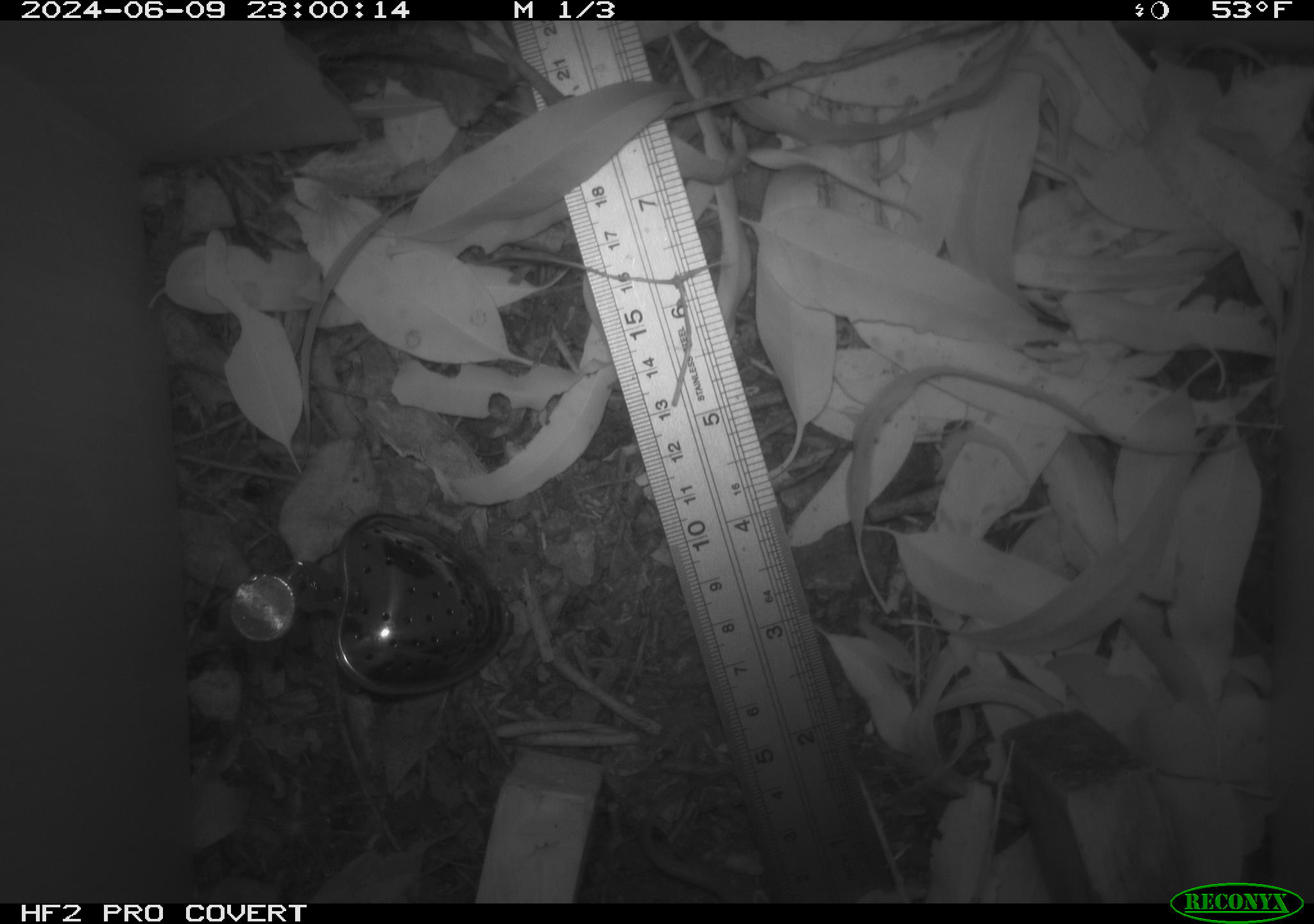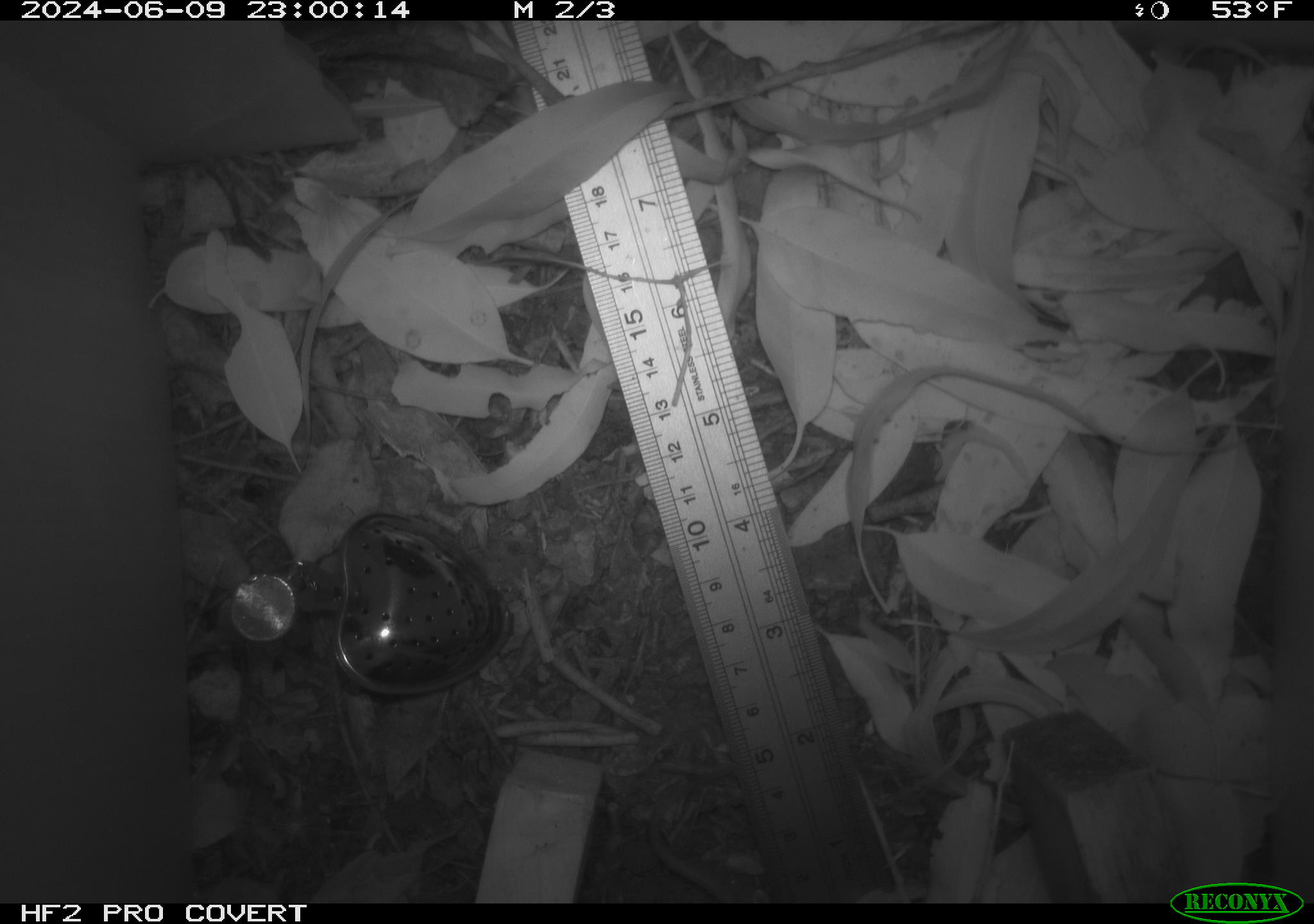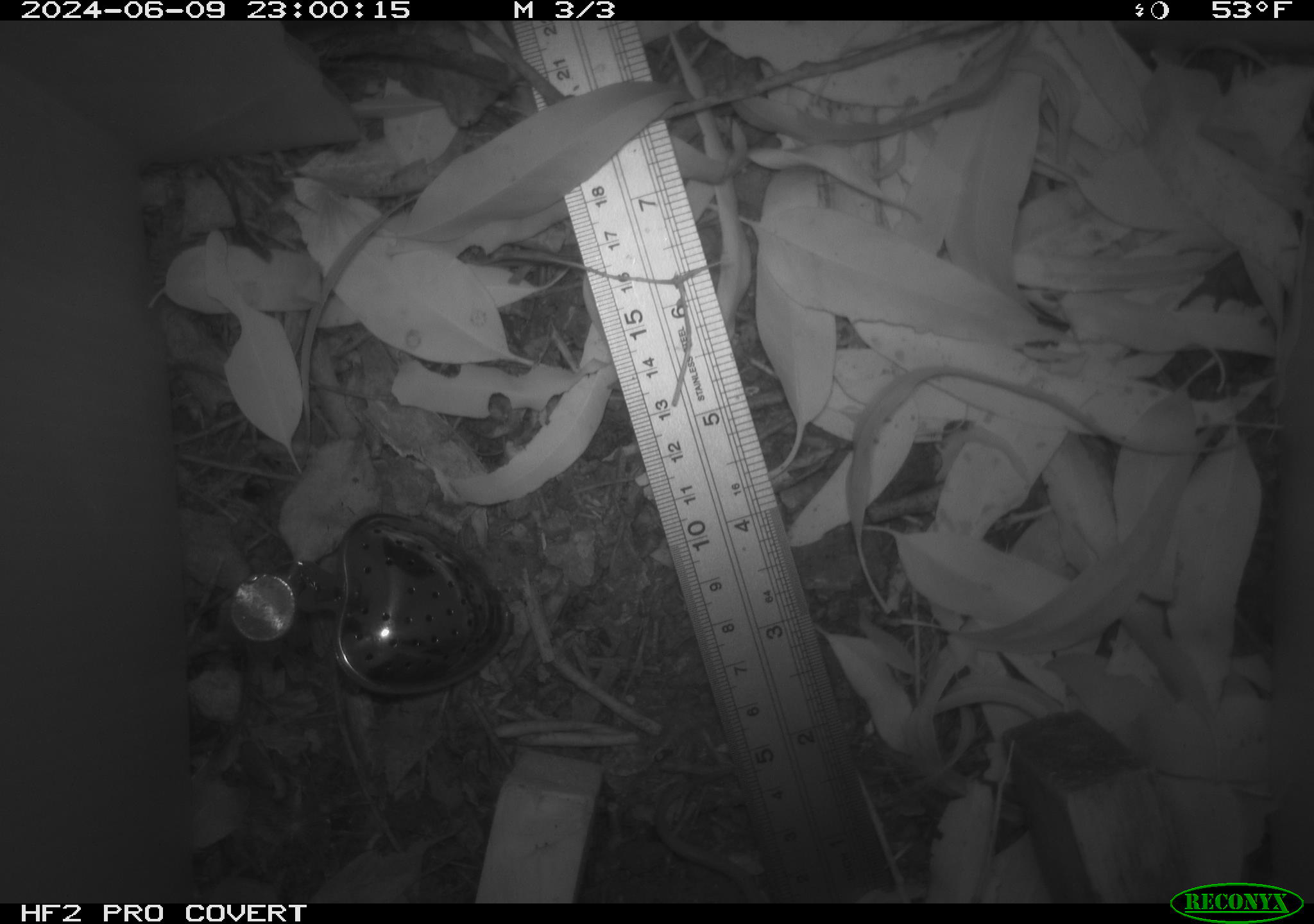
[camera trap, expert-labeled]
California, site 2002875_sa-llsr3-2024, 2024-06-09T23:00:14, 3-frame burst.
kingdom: Animalia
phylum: Chordata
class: Mammalia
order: Rodentia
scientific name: Rodentia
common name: mouse species